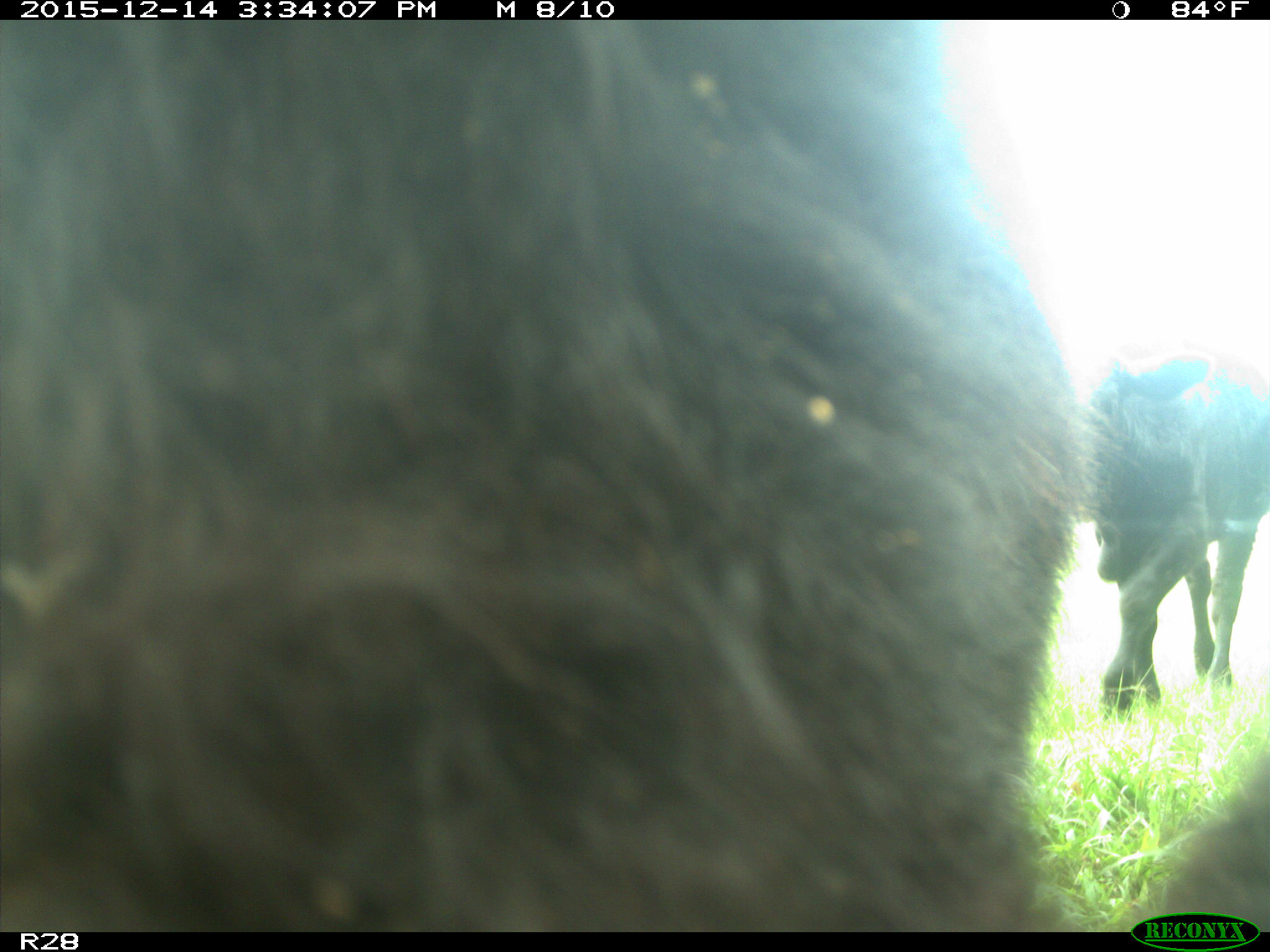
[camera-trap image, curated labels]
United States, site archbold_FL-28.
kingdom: Animalia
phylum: Chordata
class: Mammalia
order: Artiodactyla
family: Bovidae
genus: Bos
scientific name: Bos taurus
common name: domestic cow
Bos taurus (domestic cow).